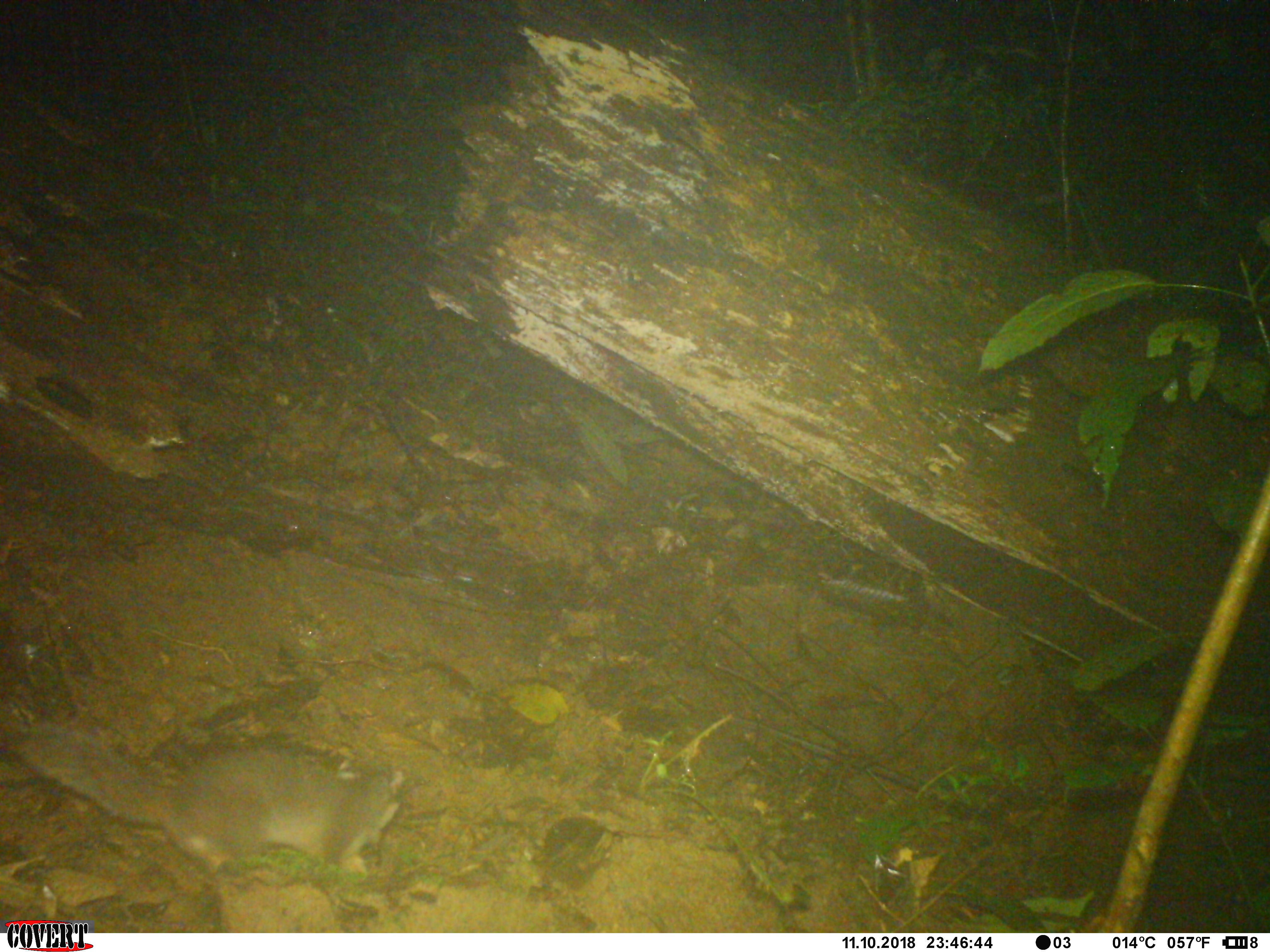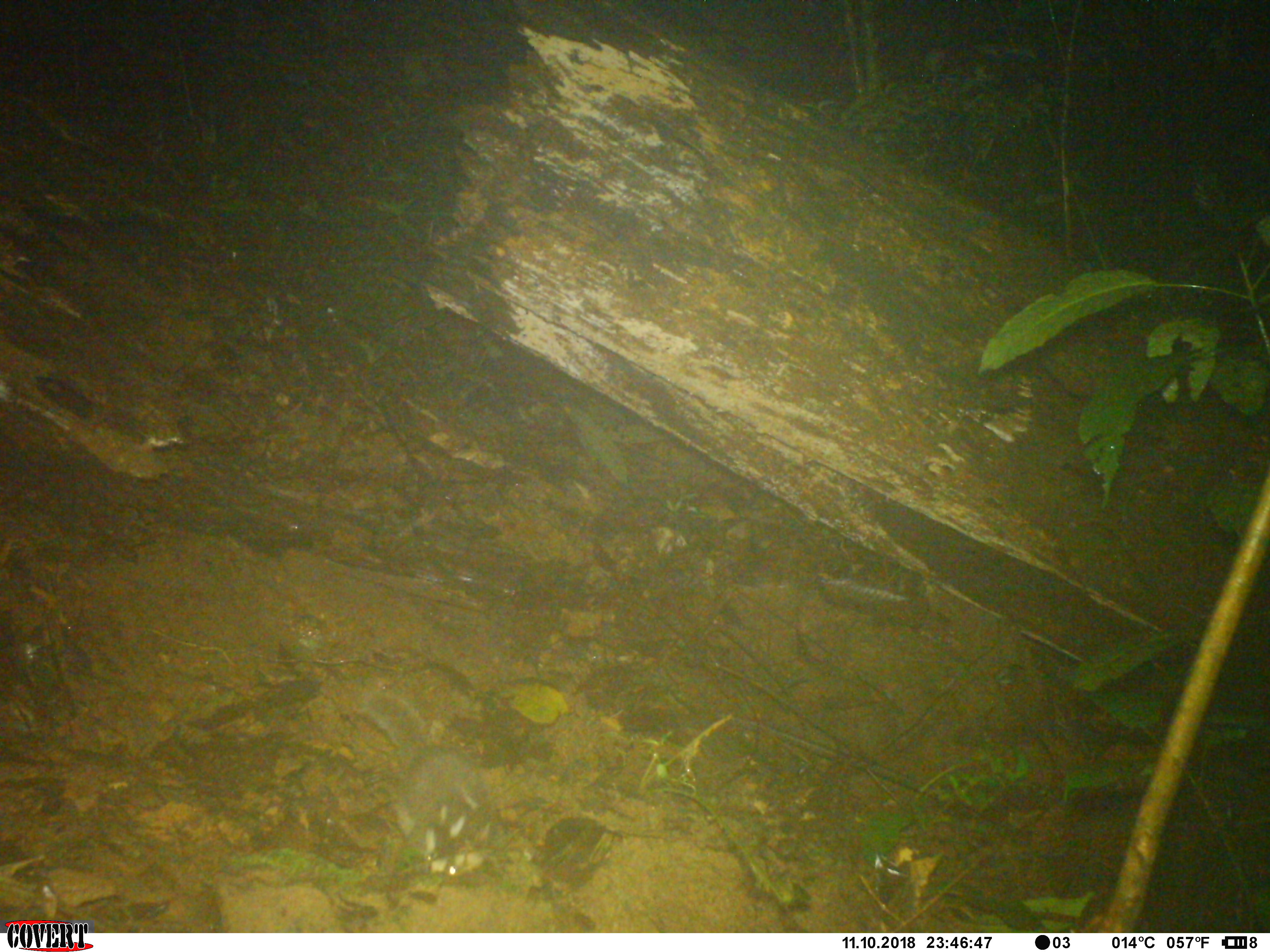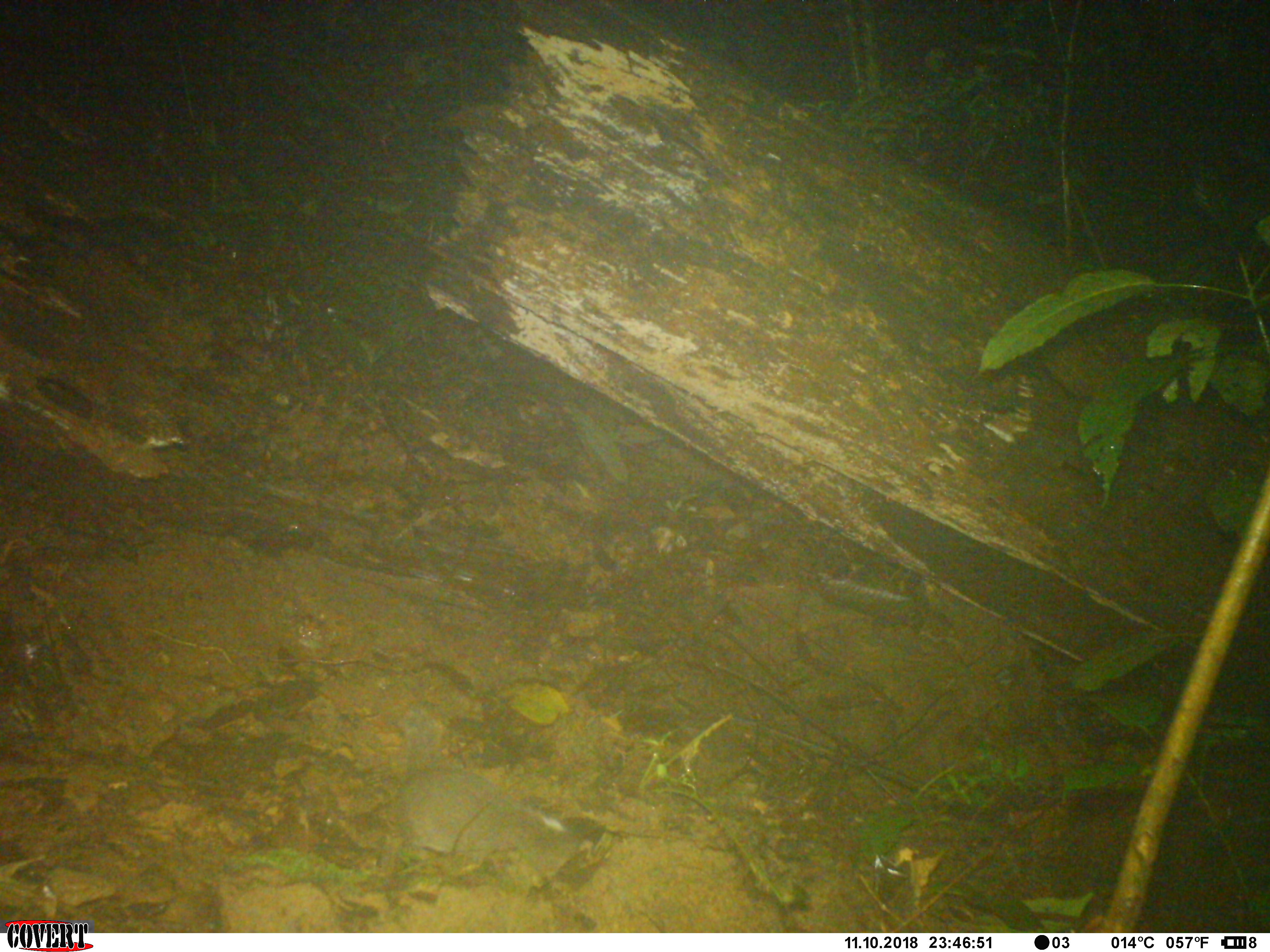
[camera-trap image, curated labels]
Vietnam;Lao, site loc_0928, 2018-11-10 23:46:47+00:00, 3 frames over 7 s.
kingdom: Animalia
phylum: Chordata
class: Mammalia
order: Carnivora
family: Mustelidae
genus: Melogale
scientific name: Melogale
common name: ferret badger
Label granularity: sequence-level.